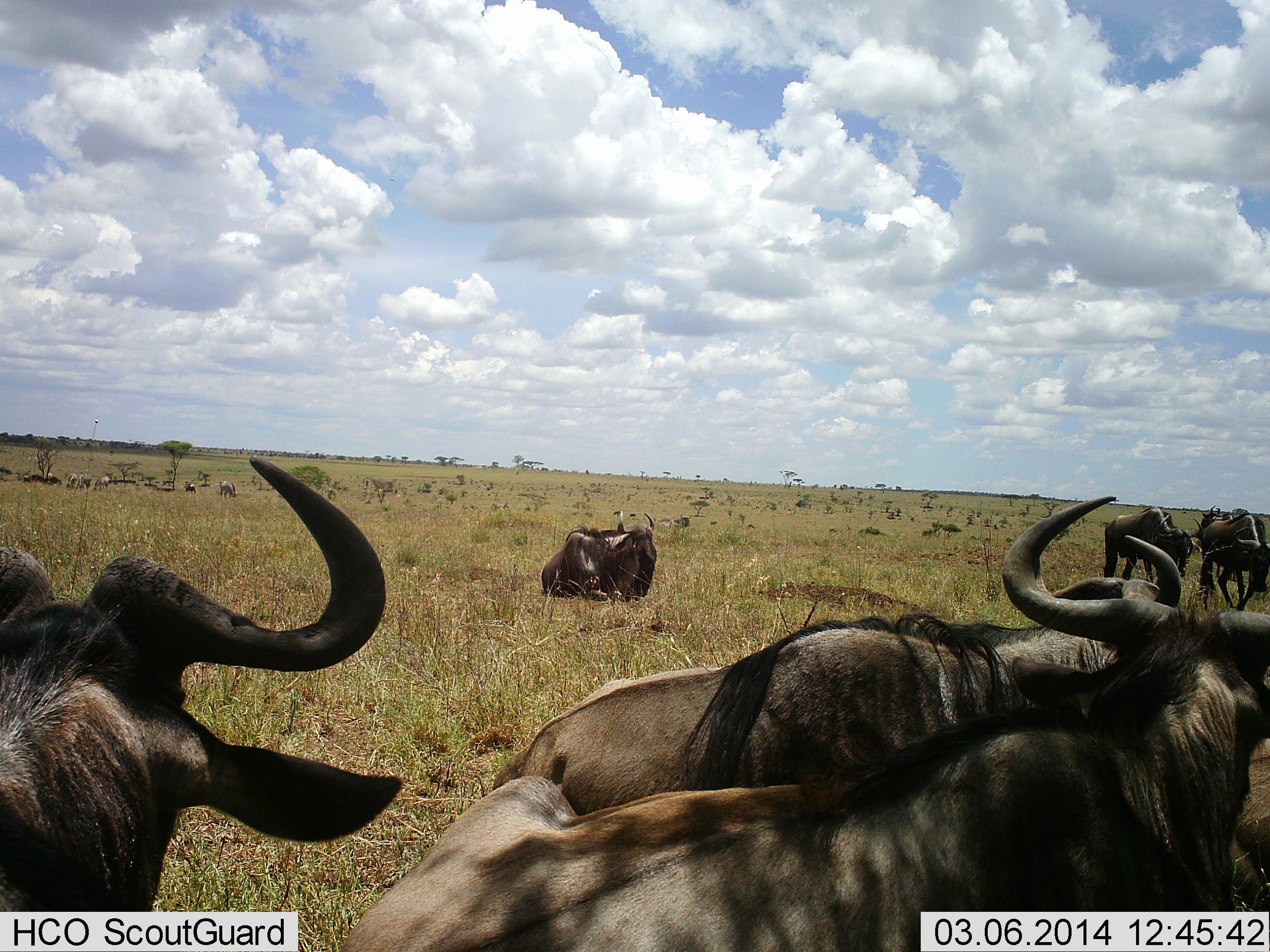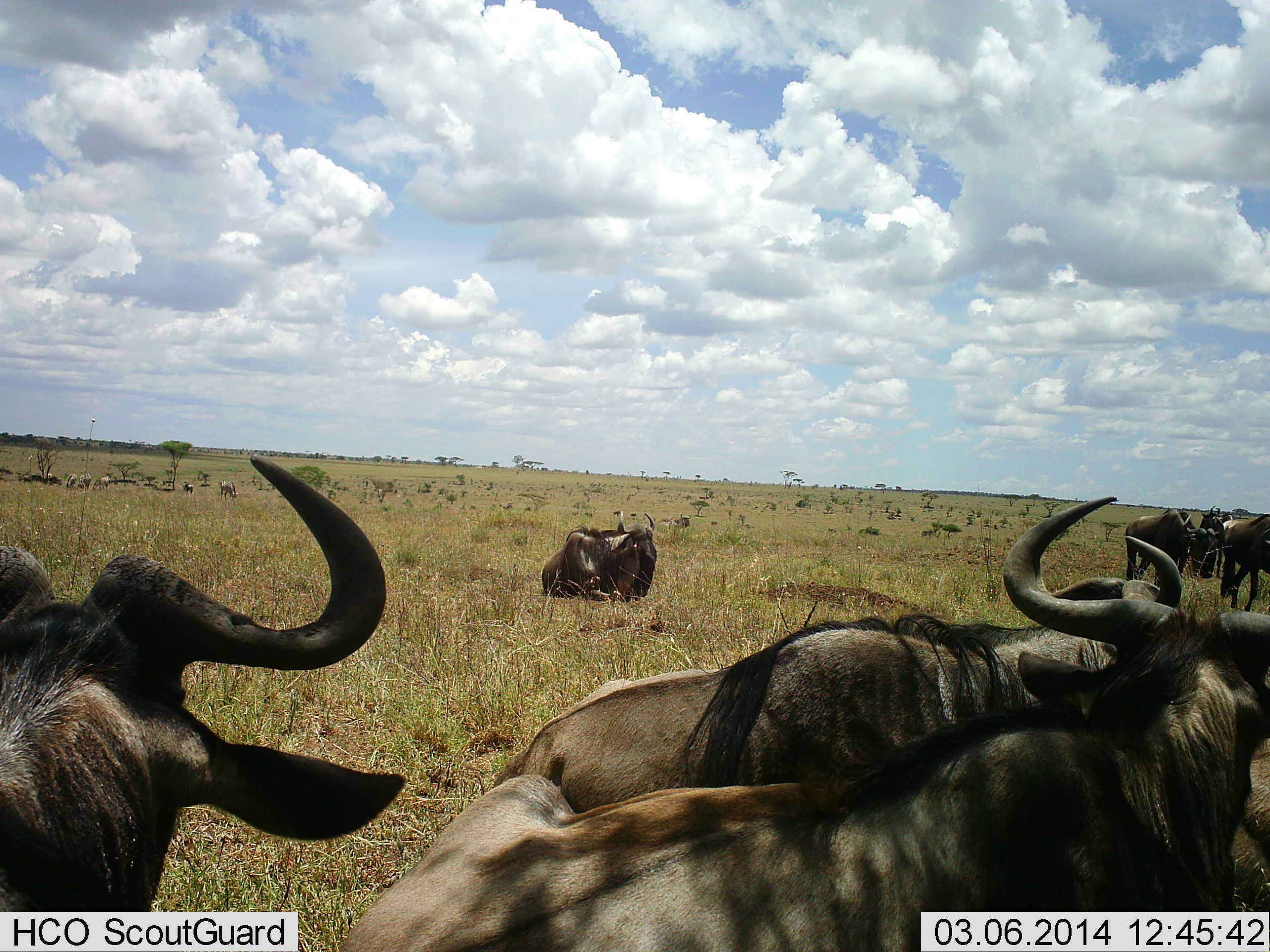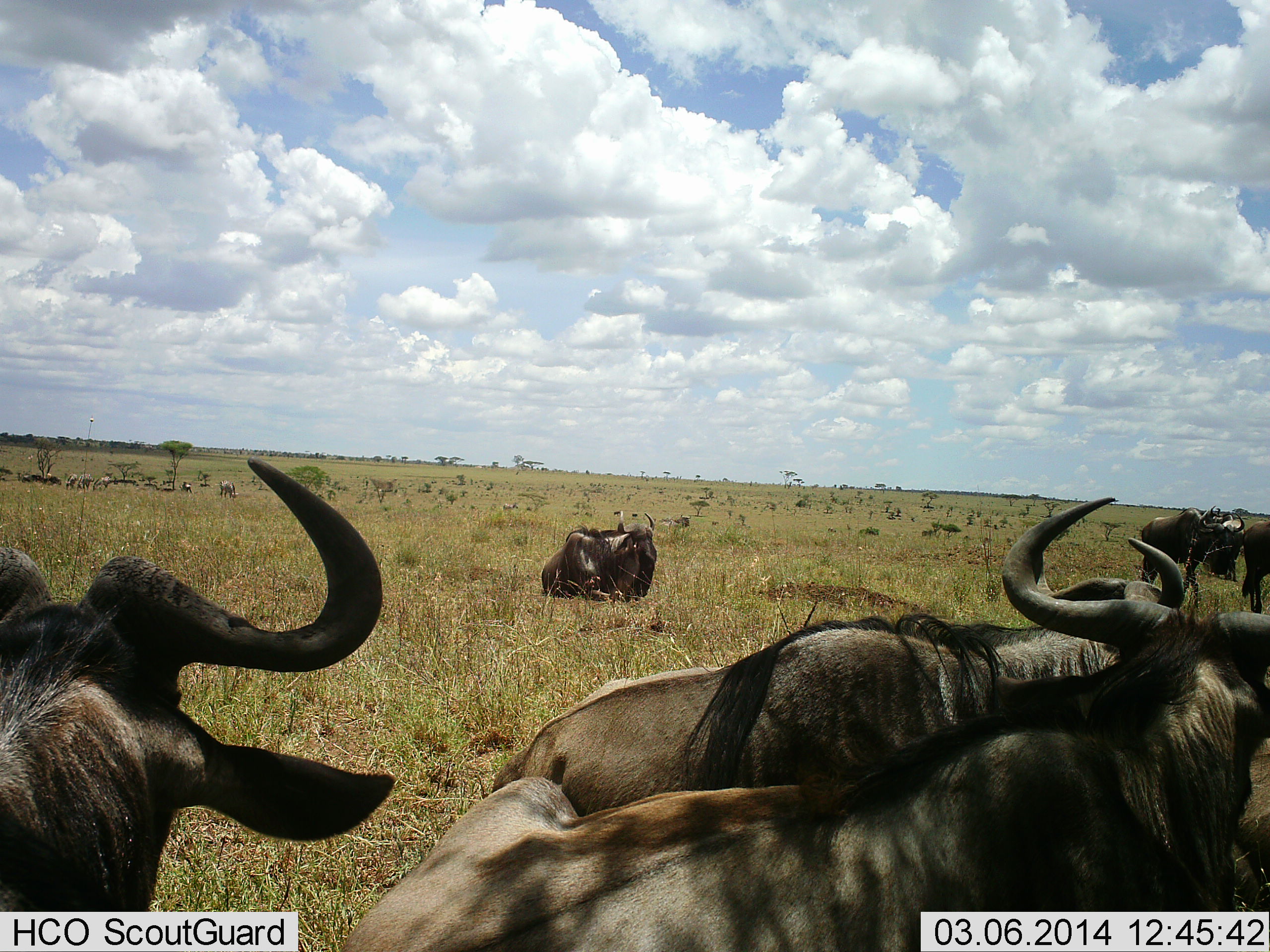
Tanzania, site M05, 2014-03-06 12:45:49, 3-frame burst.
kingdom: Animalia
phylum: Chordata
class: Mammalia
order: Artiodactyla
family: Bovidae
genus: Connochaetes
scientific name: Connochaetes taurinus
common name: blue wildebeest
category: wildebeest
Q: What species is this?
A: Wildebeest (blue wildebeest) (Connochaetes taurinus).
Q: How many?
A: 11-50.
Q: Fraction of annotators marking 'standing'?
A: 50%.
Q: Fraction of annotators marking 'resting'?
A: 100%.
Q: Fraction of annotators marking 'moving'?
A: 60%.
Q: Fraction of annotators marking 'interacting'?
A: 10%.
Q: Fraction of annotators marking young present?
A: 0%.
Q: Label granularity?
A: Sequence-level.